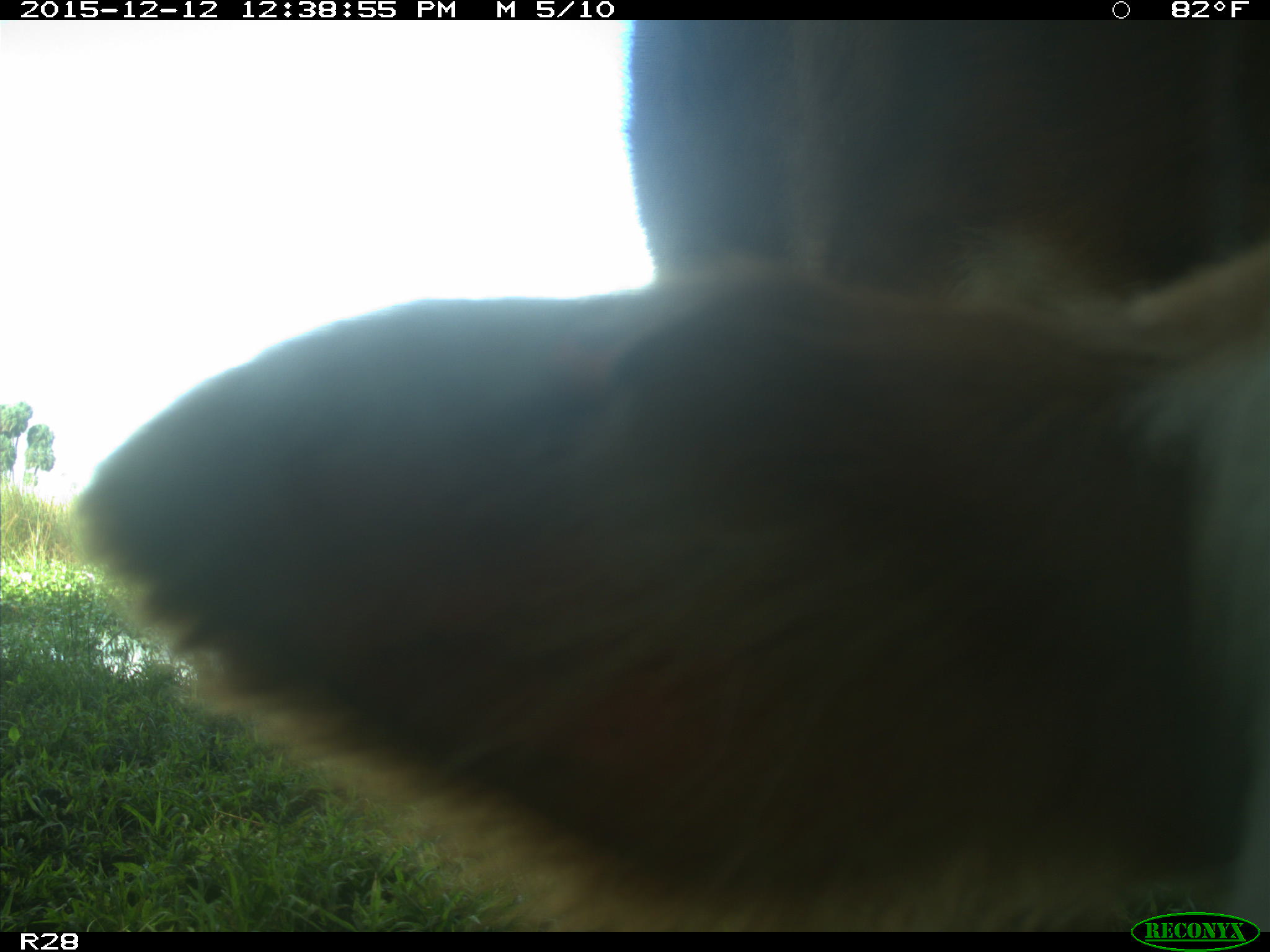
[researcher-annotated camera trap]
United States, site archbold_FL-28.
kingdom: Animalia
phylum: Chordata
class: Mammalia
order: Artiodactyla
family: Bovidae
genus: Bos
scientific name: Bos taurus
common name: domestic cow